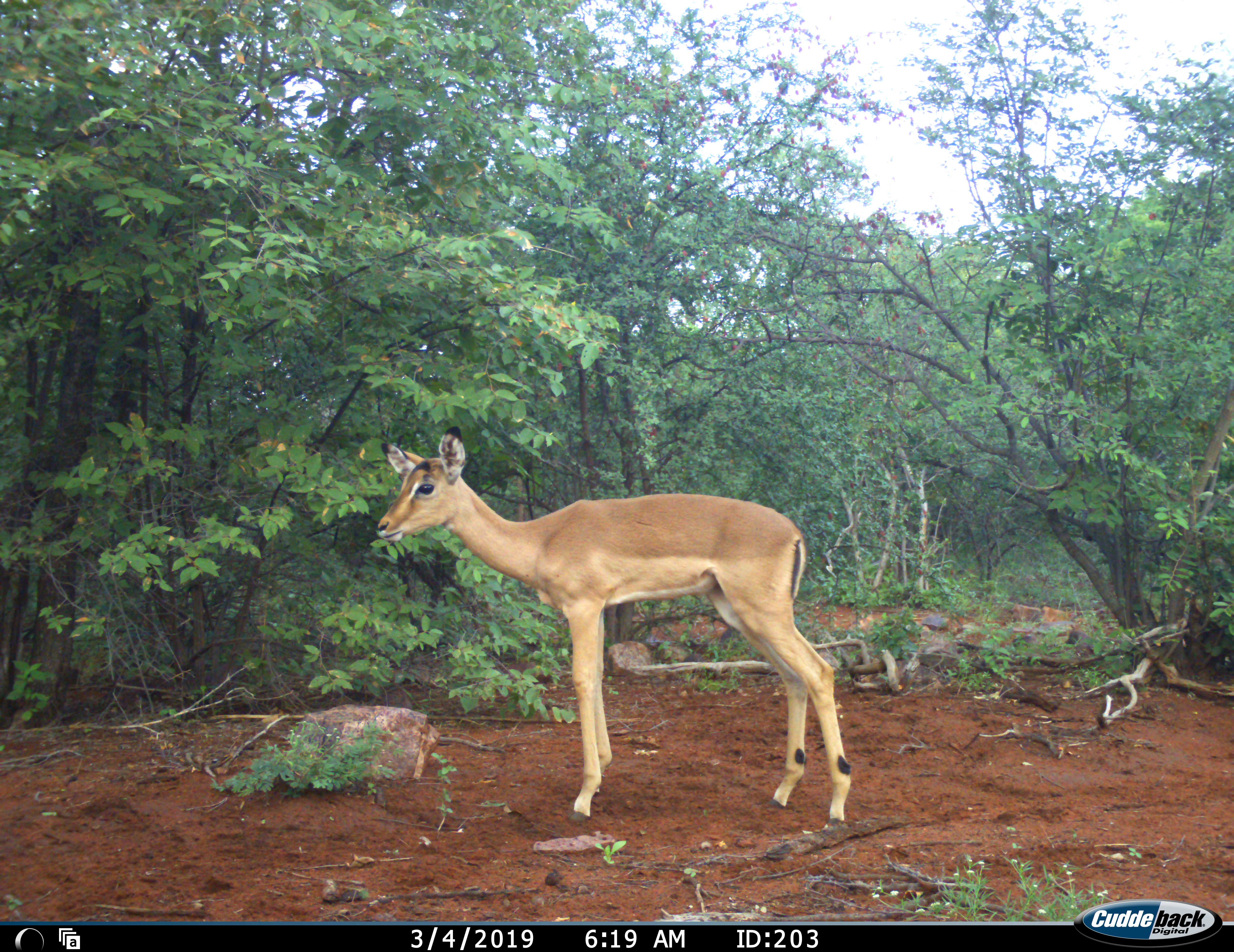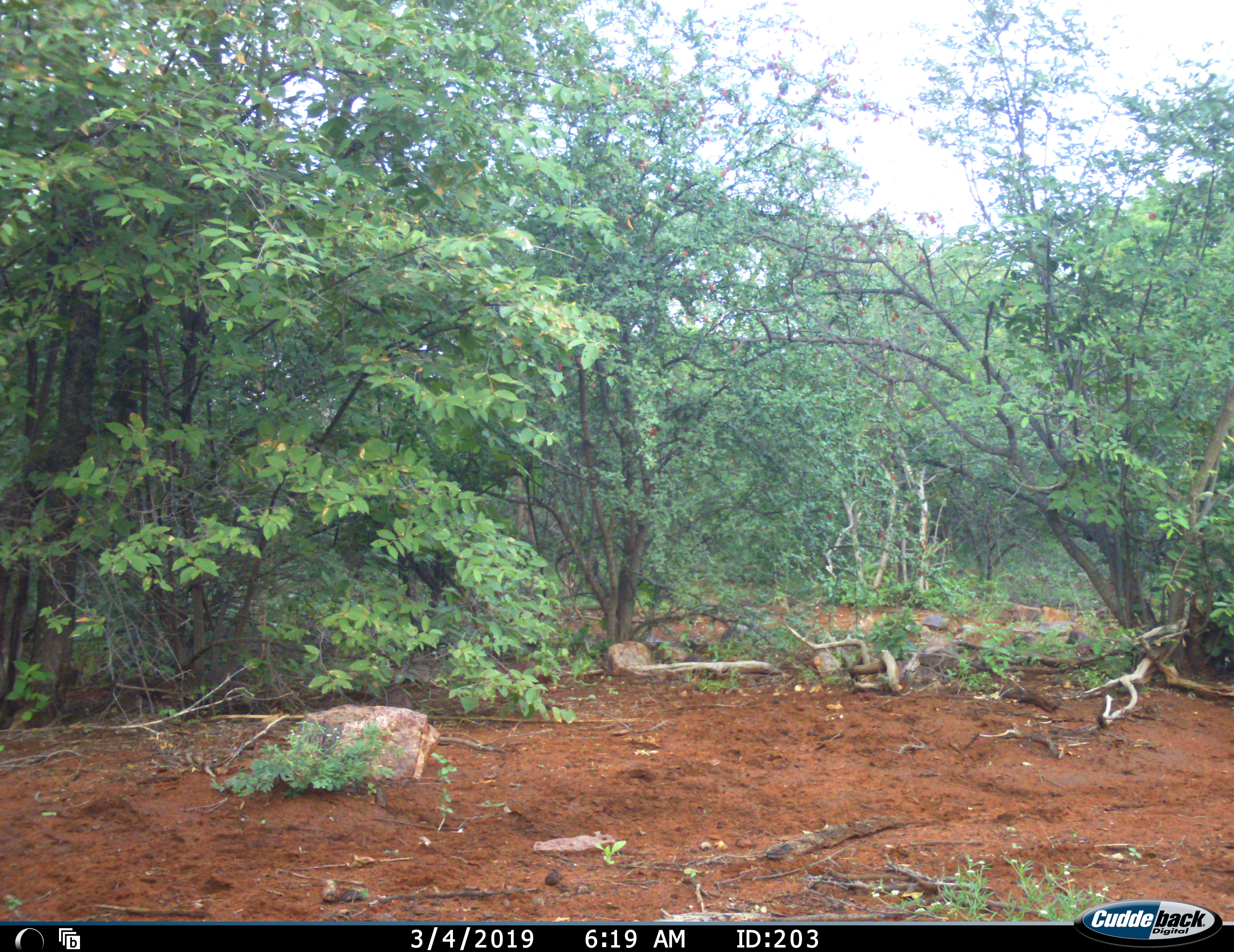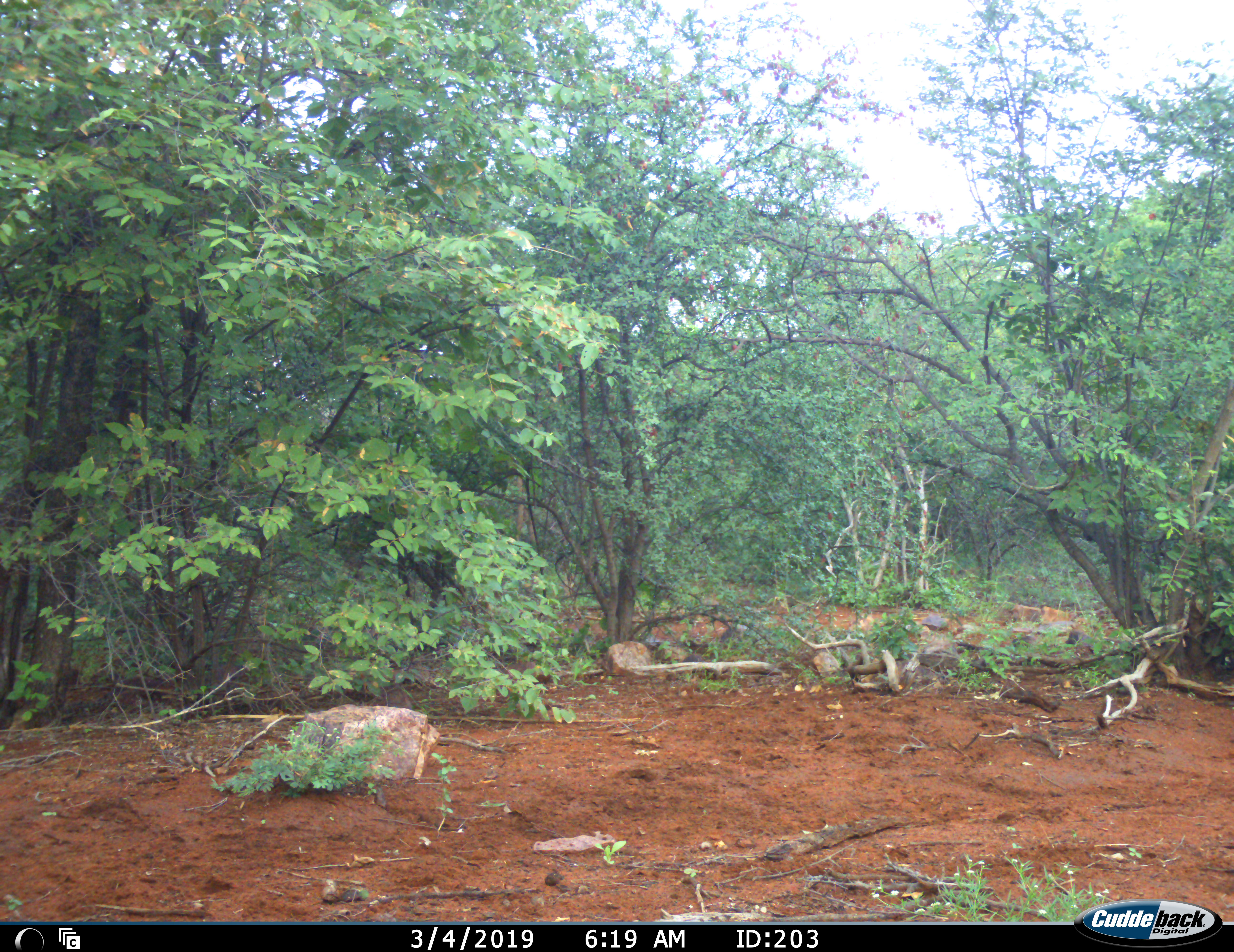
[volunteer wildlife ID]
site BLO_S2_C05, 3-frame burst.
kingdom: Animalia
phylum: Chordata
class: Mammalia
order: Artiodactyla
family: Bovidae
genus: Aepyceros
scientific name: Aepyceros melampus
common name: impala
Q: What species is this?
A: Impala (Aepyceros melampus).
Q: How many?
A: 1.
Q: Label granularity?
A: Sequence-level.